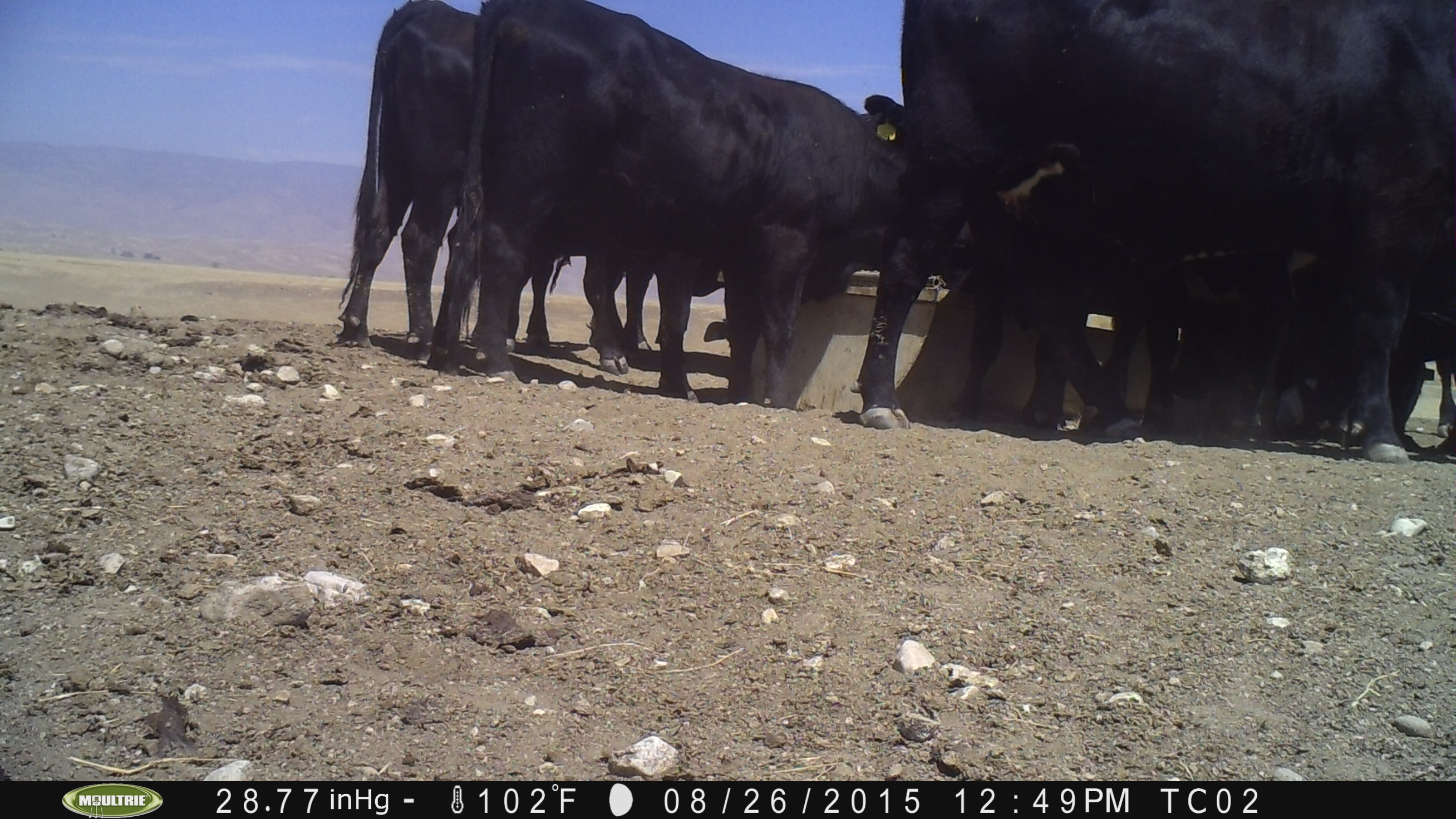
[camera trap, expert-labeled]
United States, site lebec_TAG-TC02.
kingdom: Animalia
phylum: Chordata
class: Mammalia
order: Artiodactyla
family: Bovidae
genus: Bos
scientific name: Bos taurus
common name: domestic cow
Bos taurus (domestic cow).